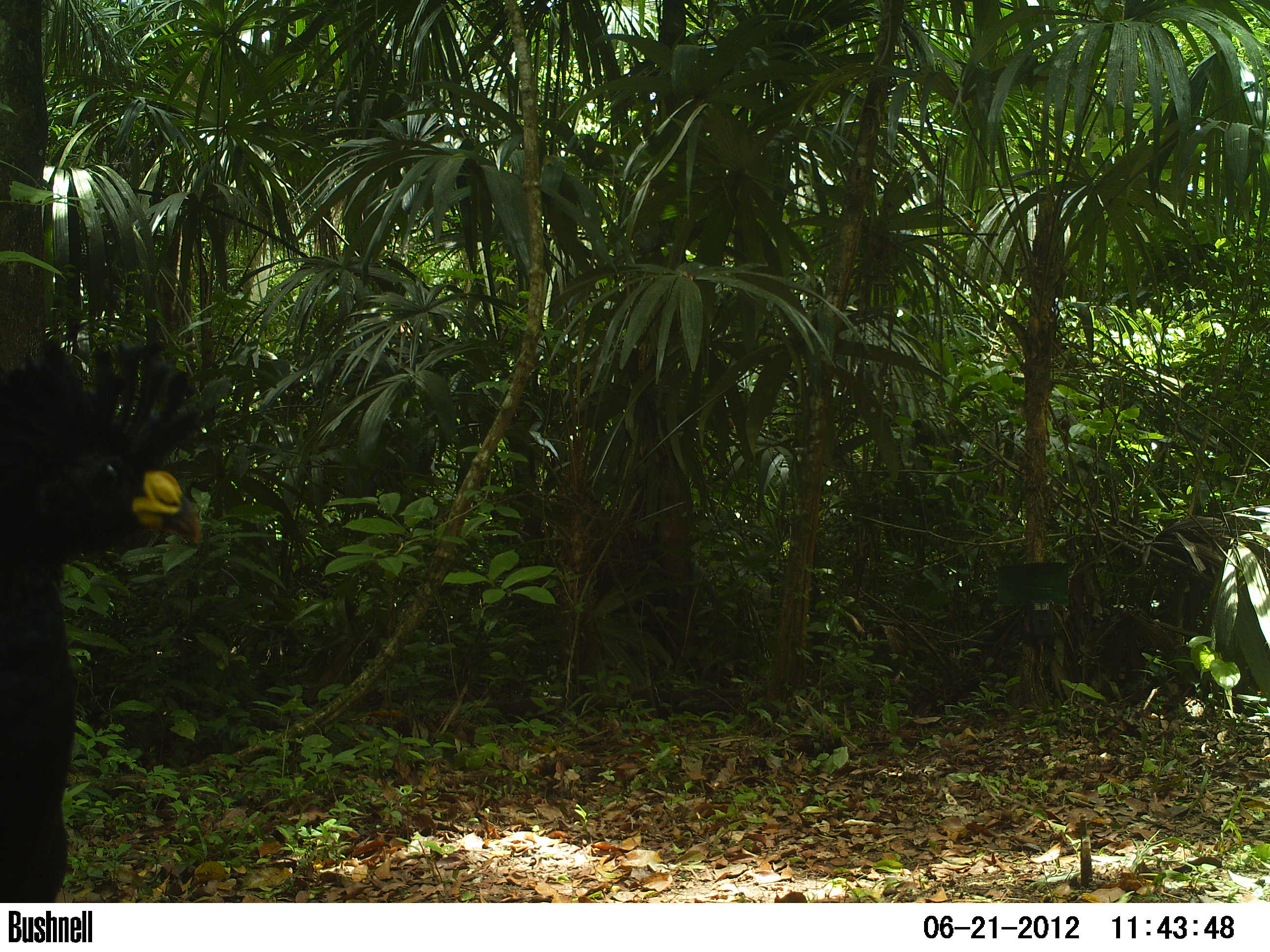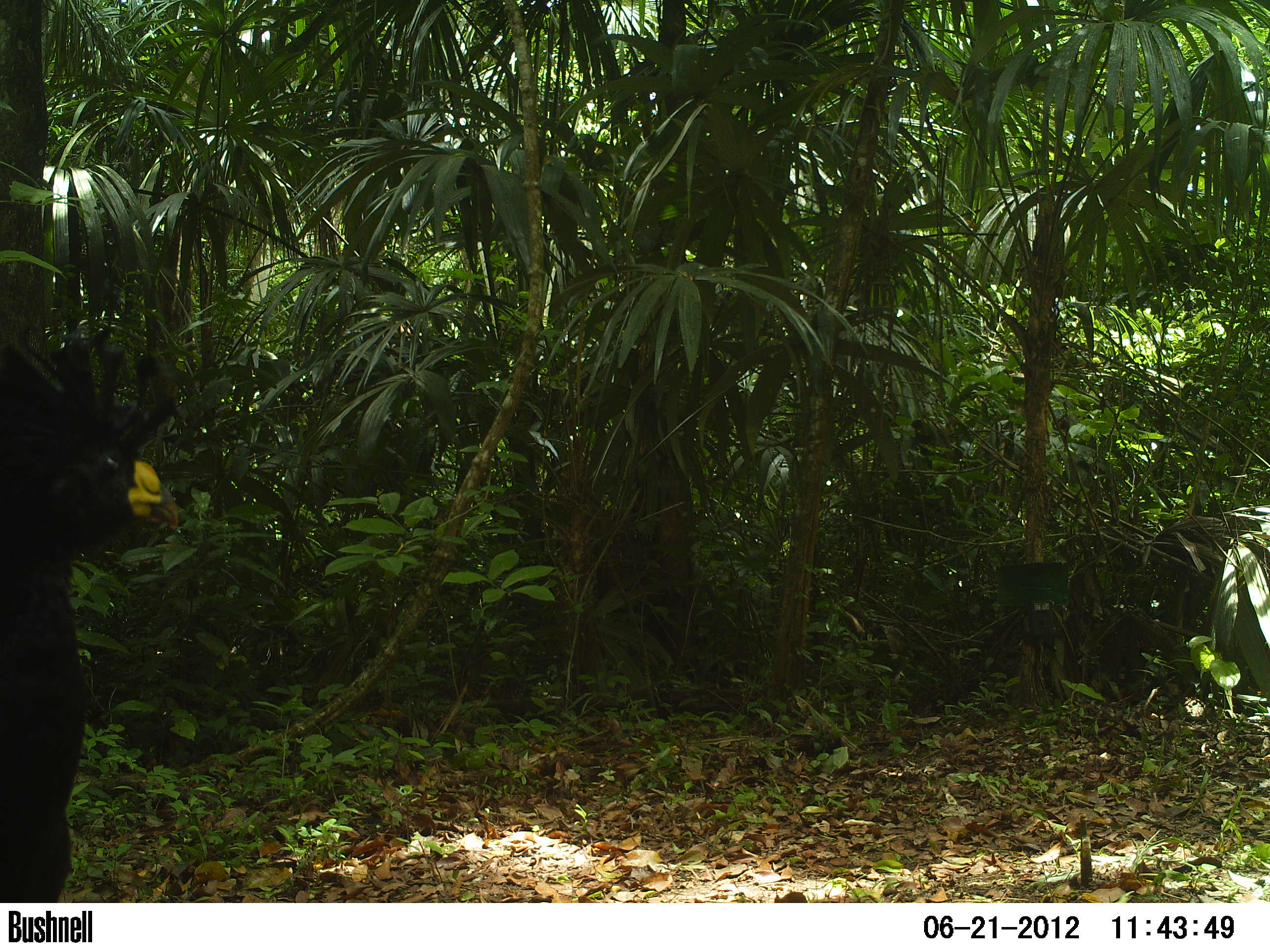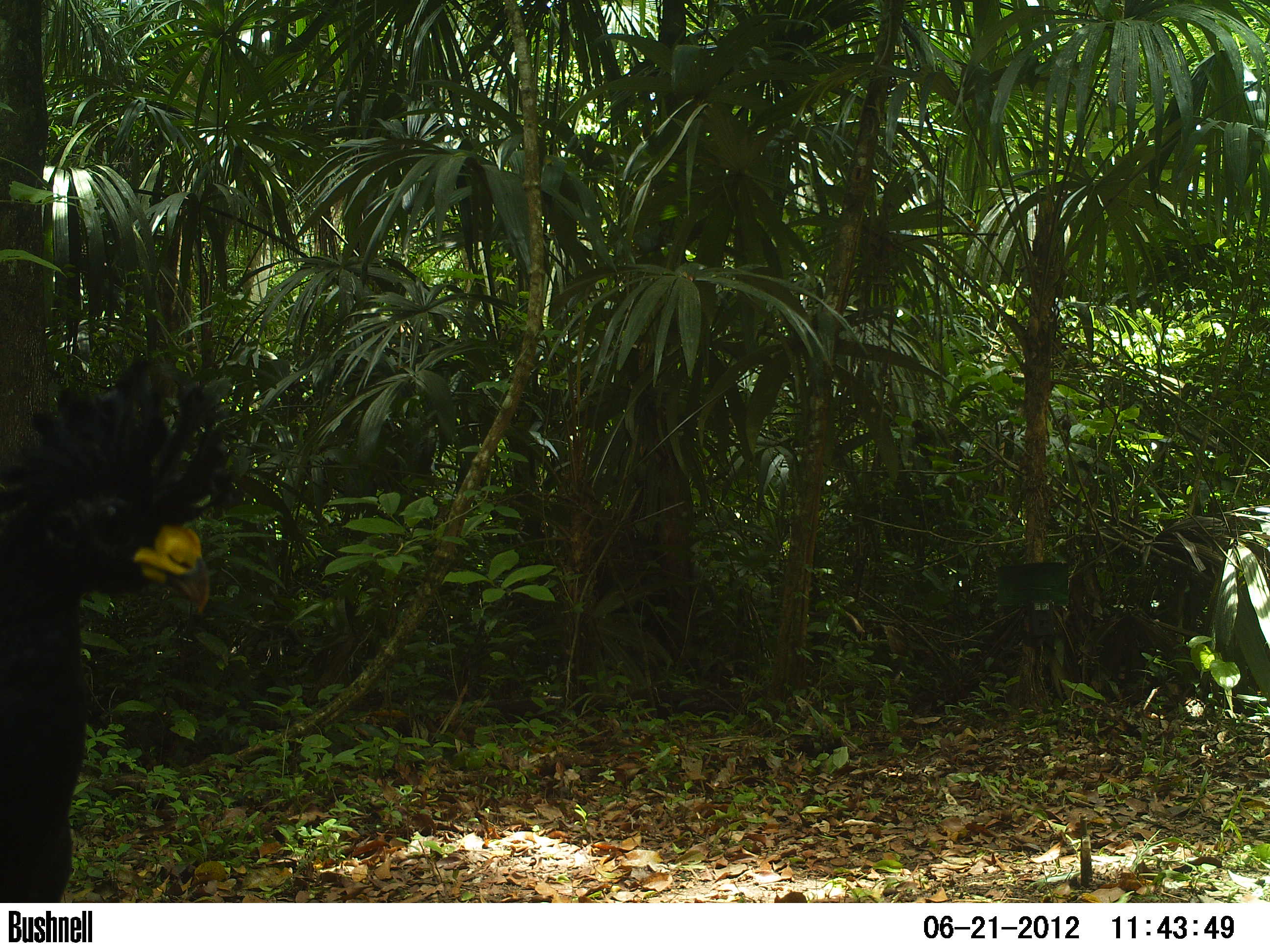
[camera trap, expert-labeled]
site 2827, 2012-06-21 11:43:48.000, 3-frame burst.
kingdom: Animalia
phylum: Chordata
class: Aves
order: Galliformes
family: Cracidae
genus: Crax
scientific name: Crax rubra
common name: great curassow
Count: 1.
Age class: adult.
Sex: male.